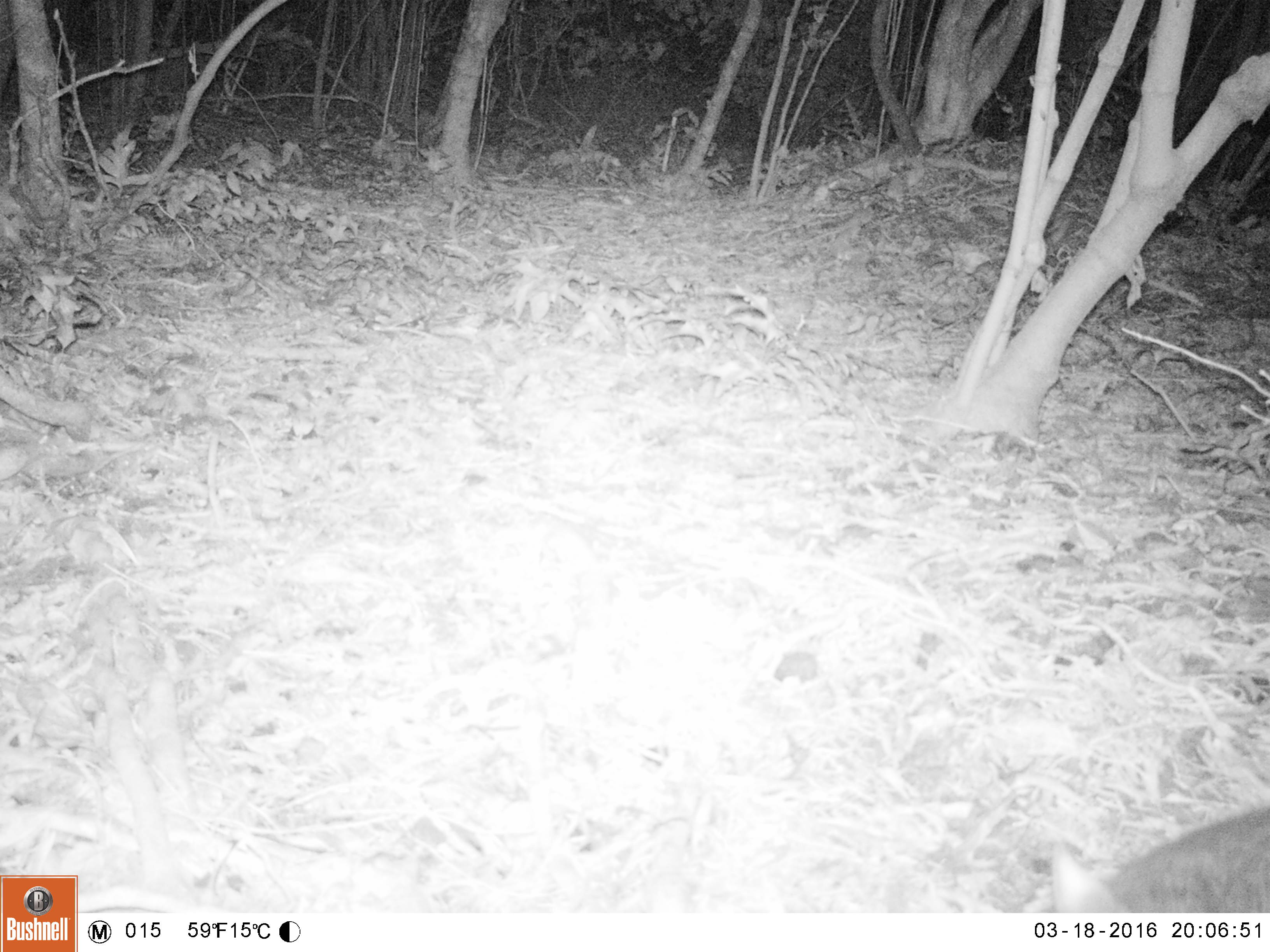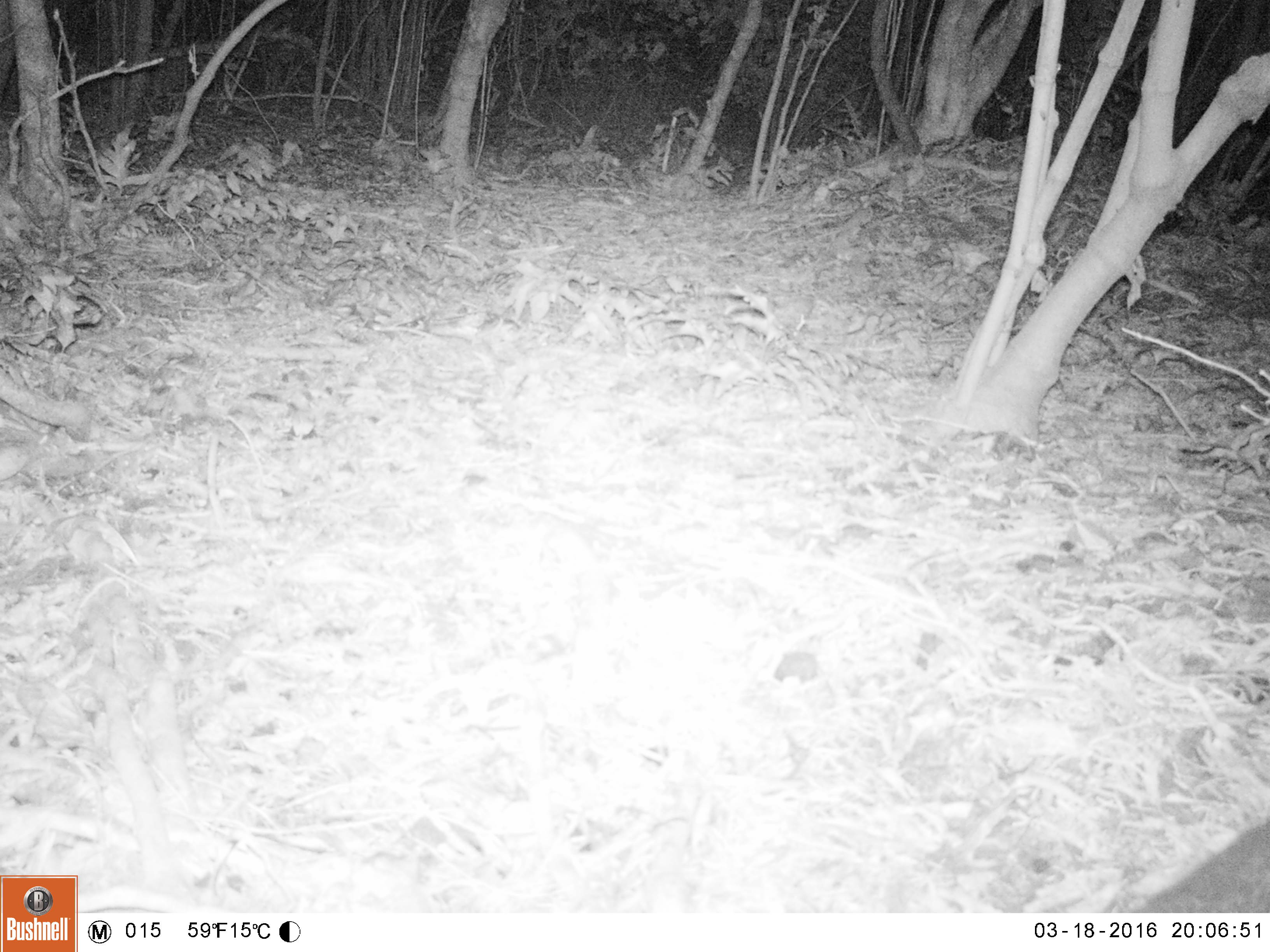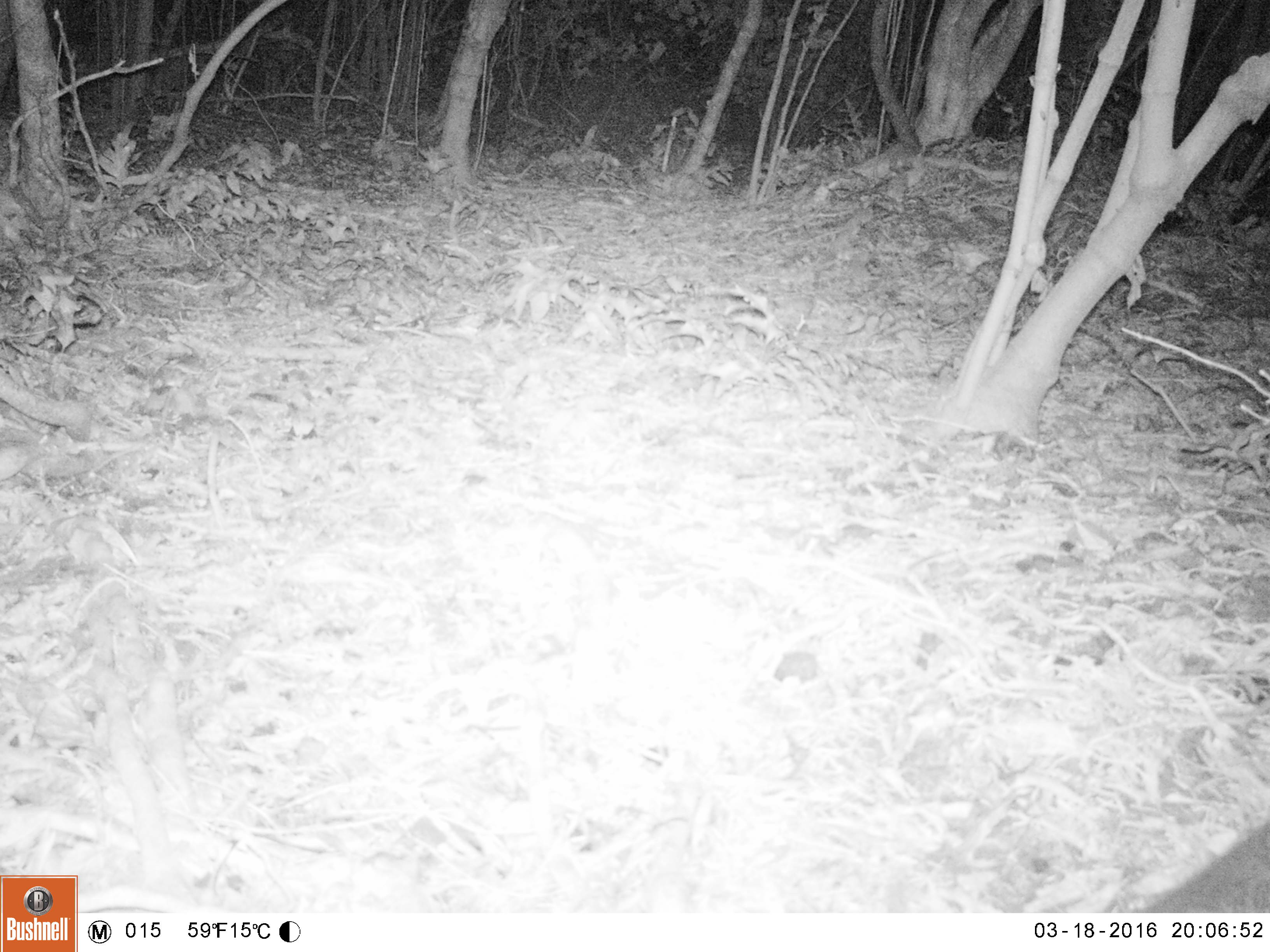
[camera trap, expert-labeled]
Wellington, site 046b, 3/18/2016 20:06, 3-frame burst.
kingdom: Animalia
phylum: Chordata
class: Mammalia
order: Carnivora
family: Felidae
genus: Felis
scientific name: Felis catus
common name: cat